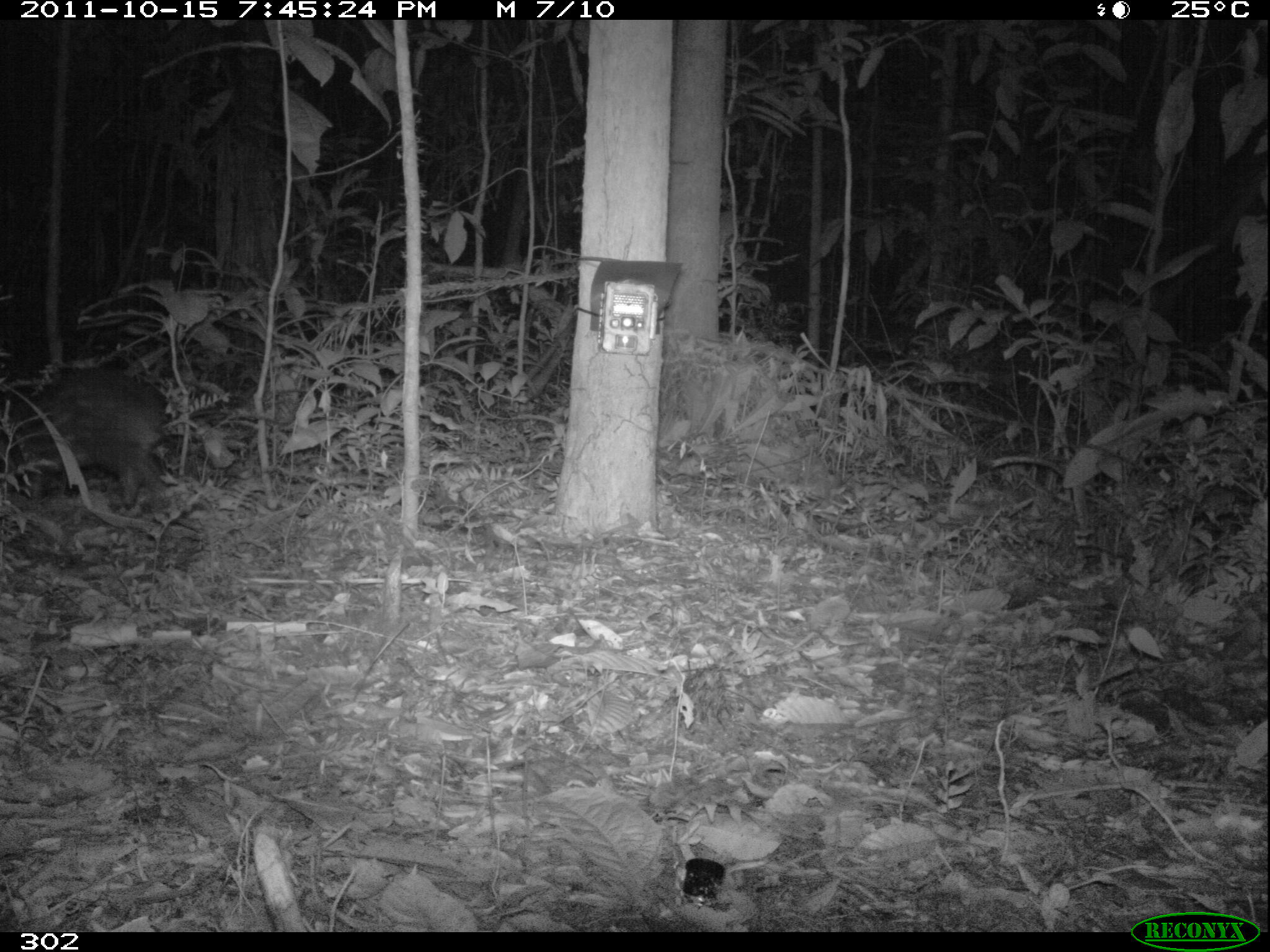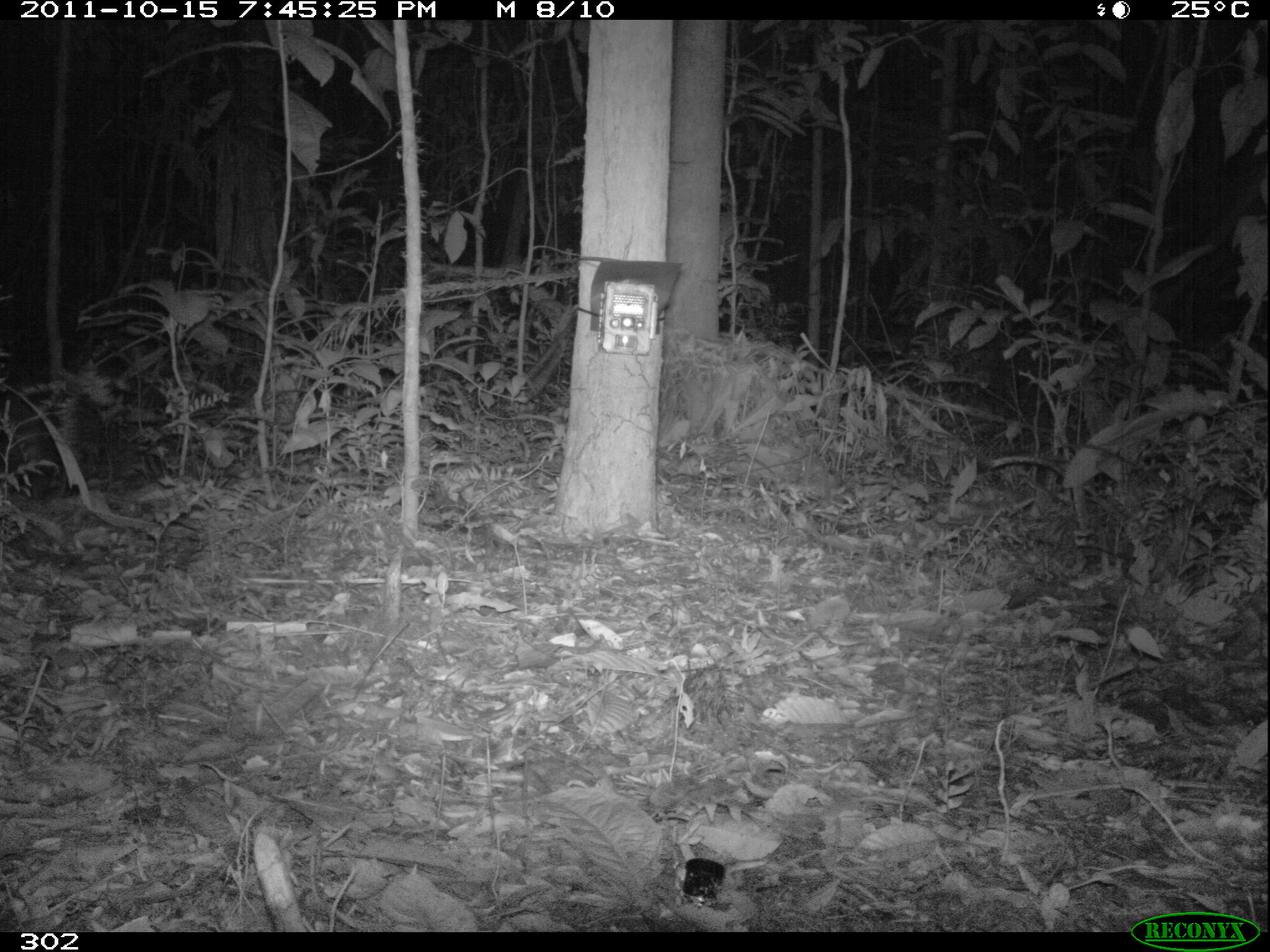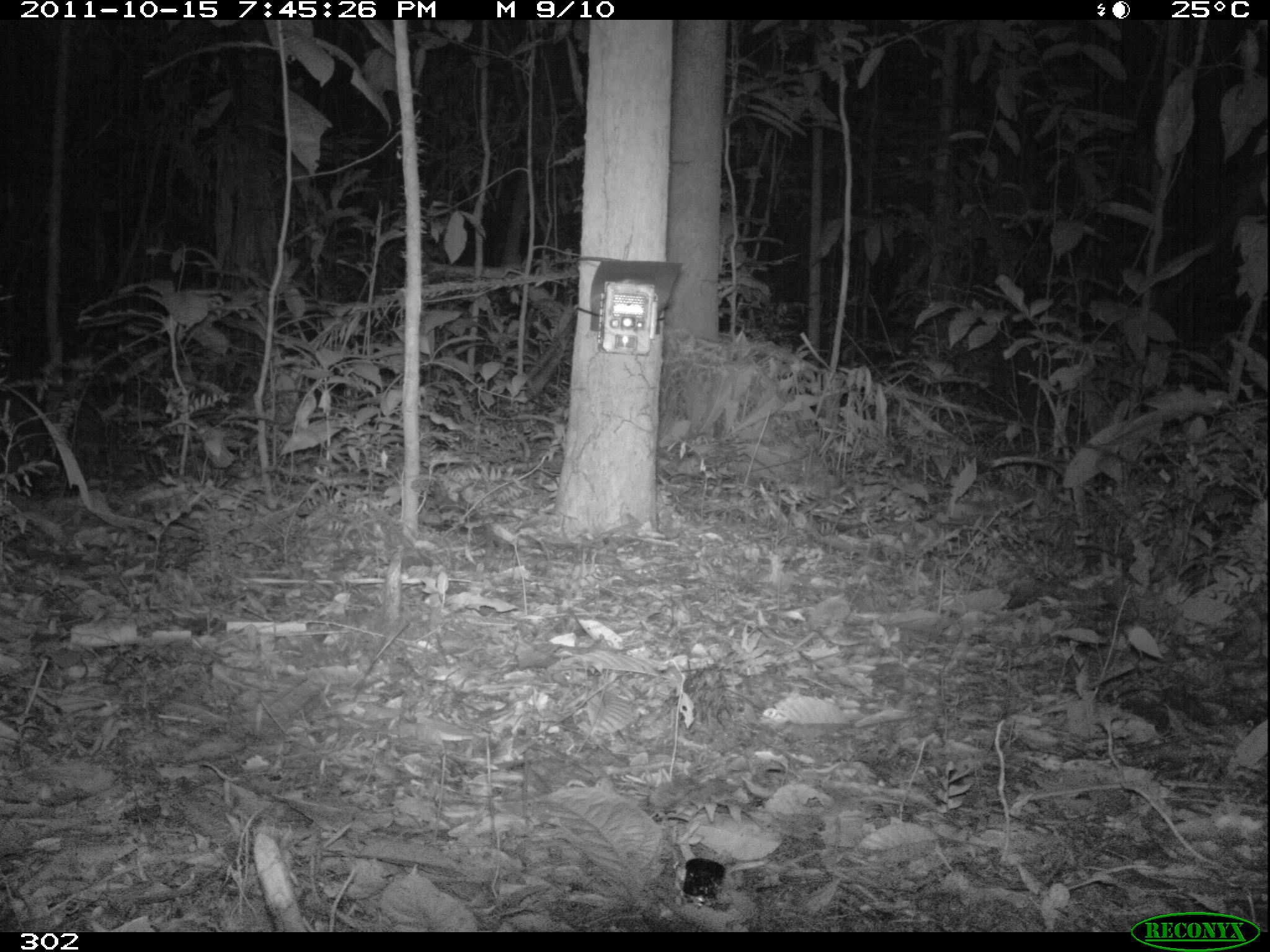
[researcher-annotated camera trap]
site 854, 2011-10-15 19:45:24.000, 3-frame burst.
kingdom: Animalia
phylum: Chordata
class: Mammalia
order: Rodentia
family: Cuniculidae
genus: Cuniculus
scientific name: Cuniculus paca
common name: spotted paca